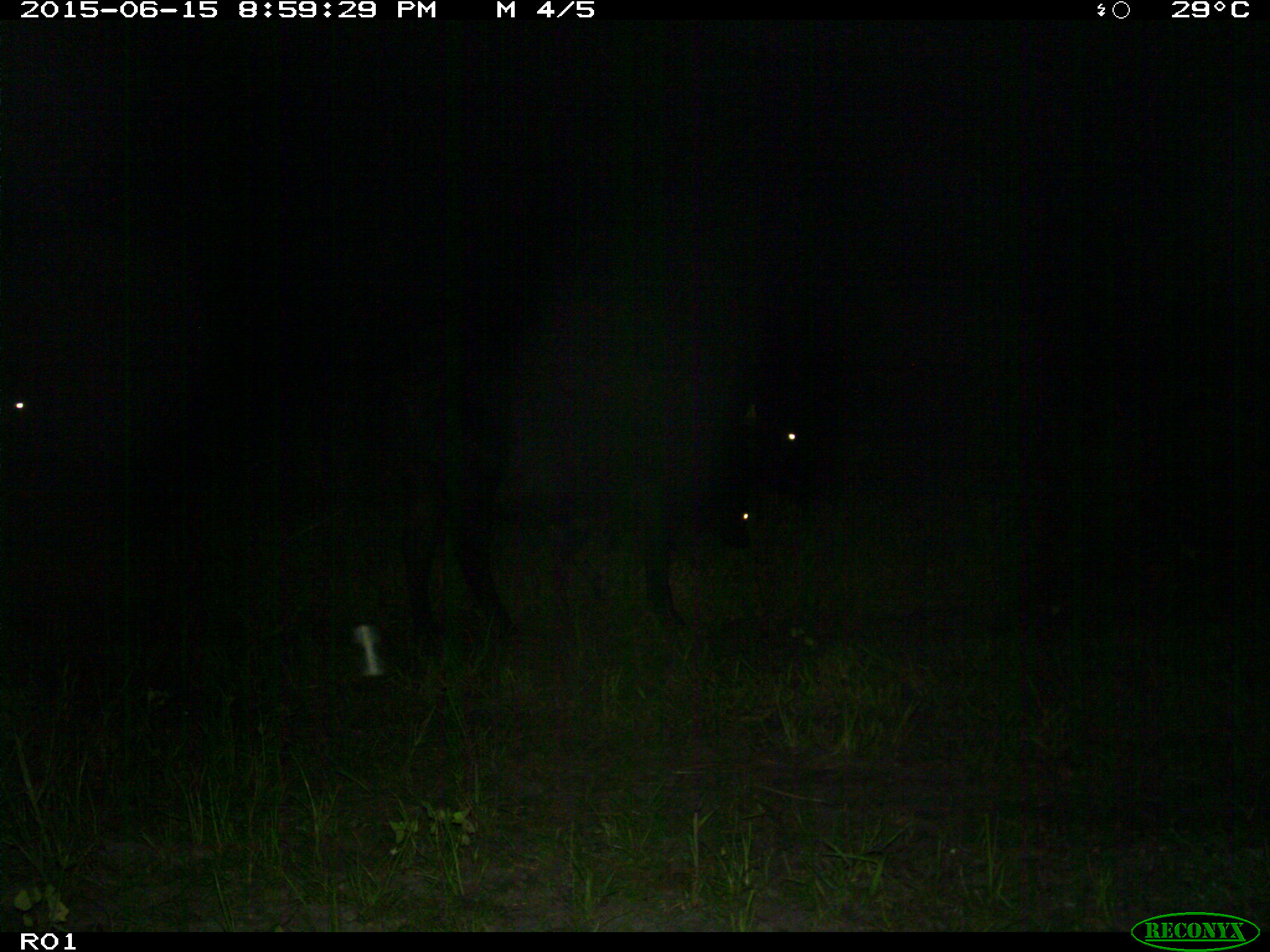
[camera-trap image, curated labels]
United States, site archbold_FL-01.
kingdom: Animalia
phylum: Chordata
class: Mammalia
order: Artiodactyla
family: Bovidae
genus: Bos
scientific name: Bos taurus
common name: domestic cow